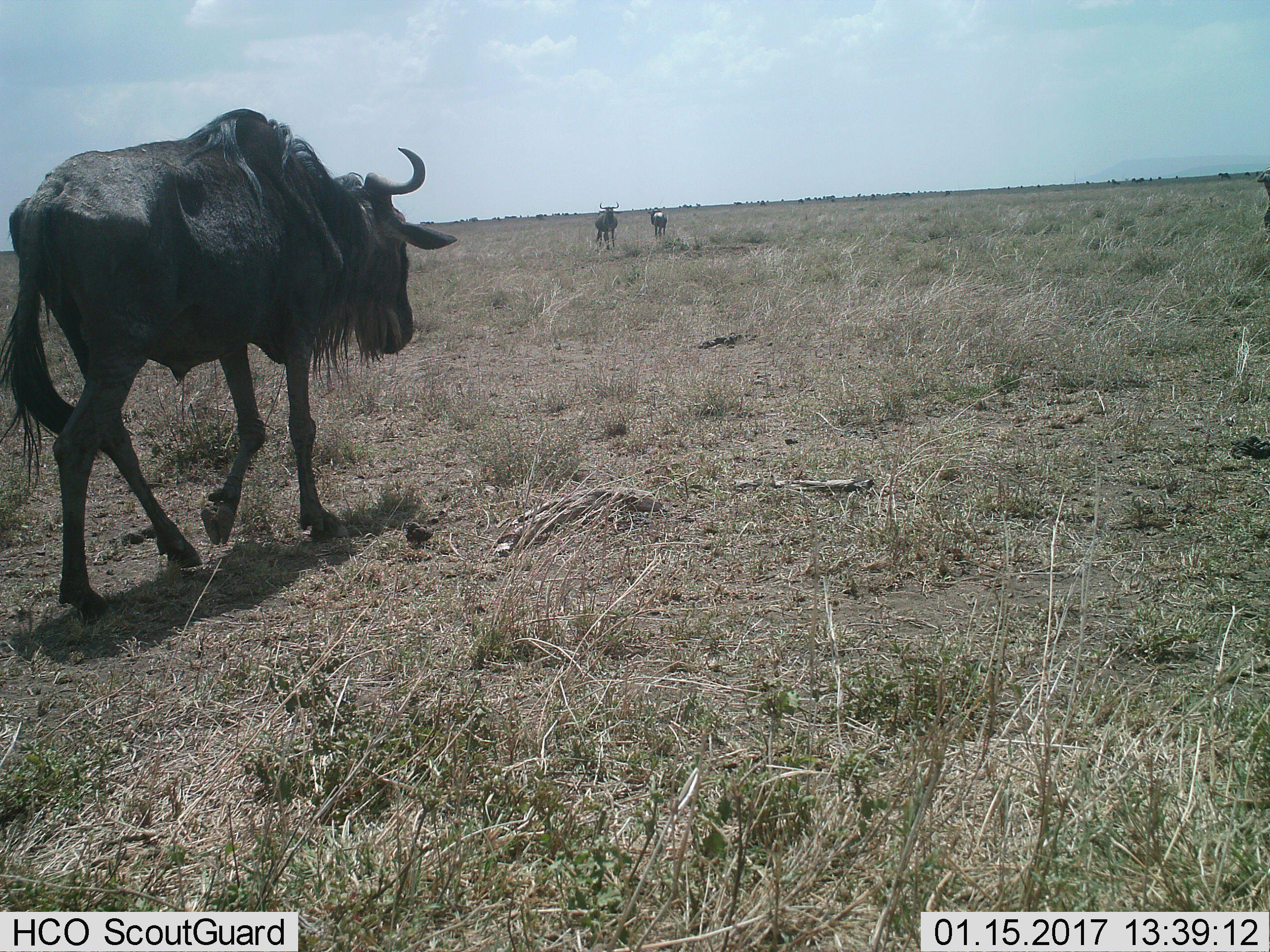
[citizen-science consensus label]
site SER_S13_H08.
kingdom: Animalia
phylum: Chordata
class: Mammalia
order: Artiodactyla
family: Bovidae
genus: Connochaetes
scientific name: Connochaetes taurinus taurinus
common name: blue wildebeest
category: wildebeestblue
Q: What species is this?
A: Wildebeestblue (blue wildebeest) (Connochaetes taurinus taurinus).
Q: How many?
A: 4.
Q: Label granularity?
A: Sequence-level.